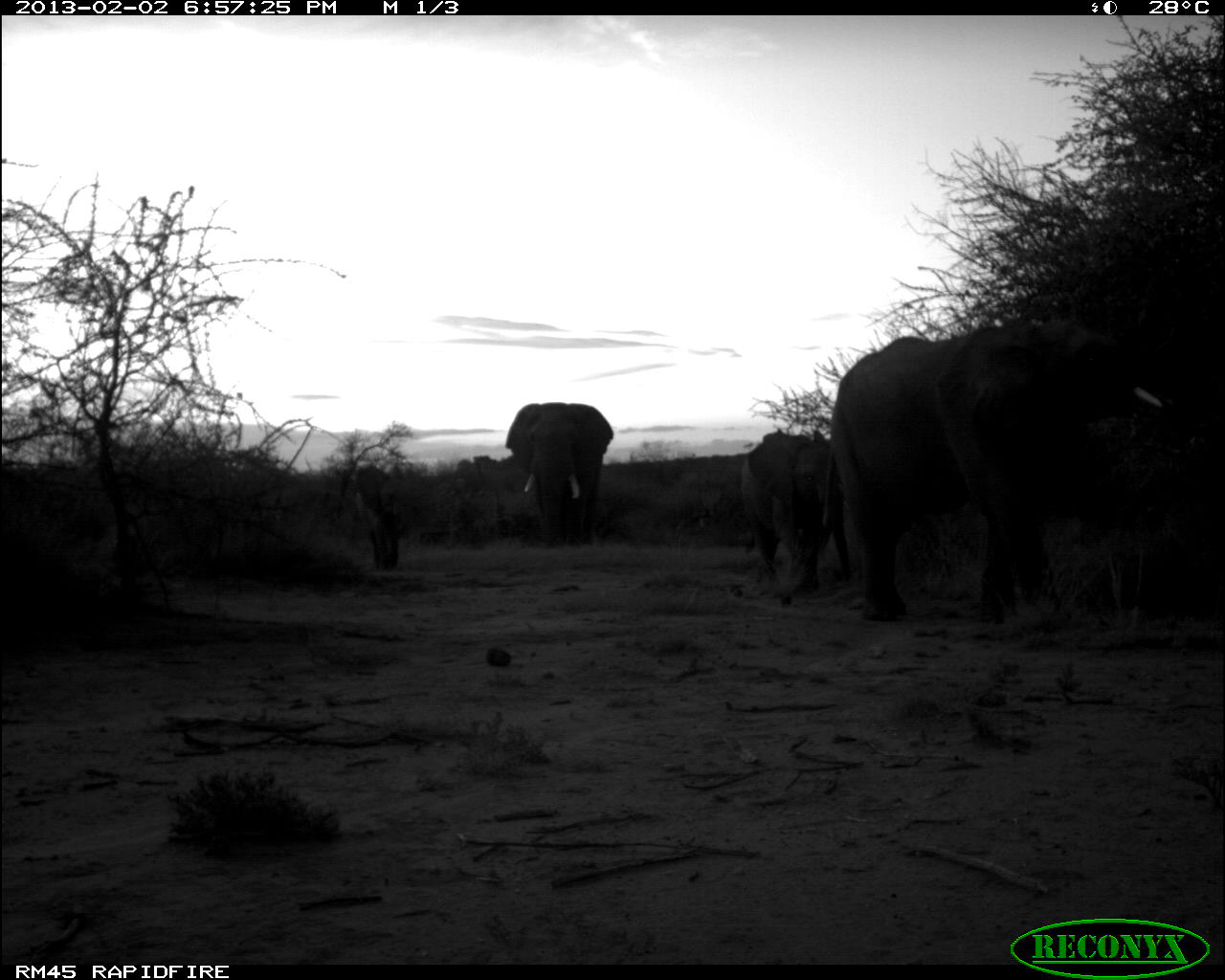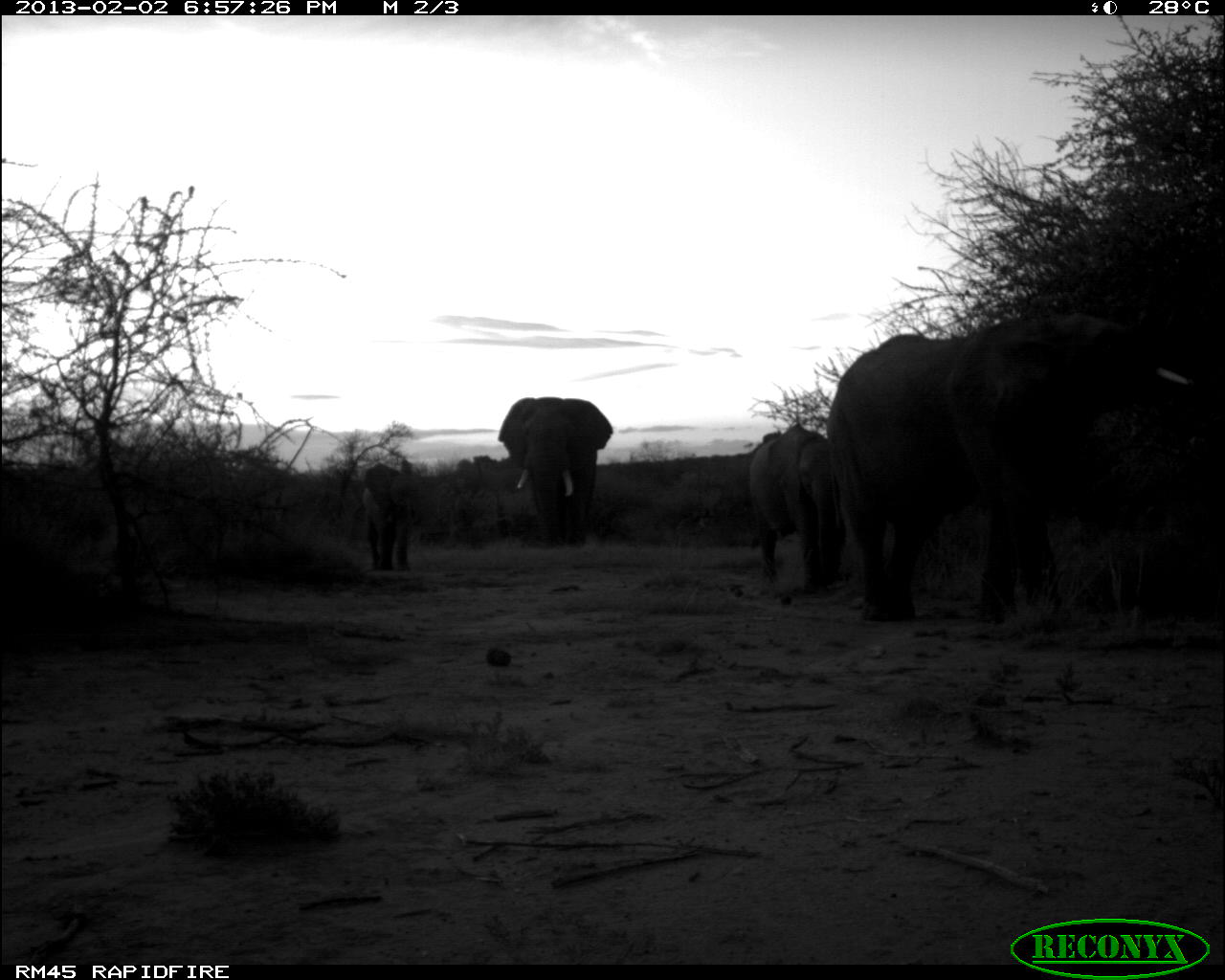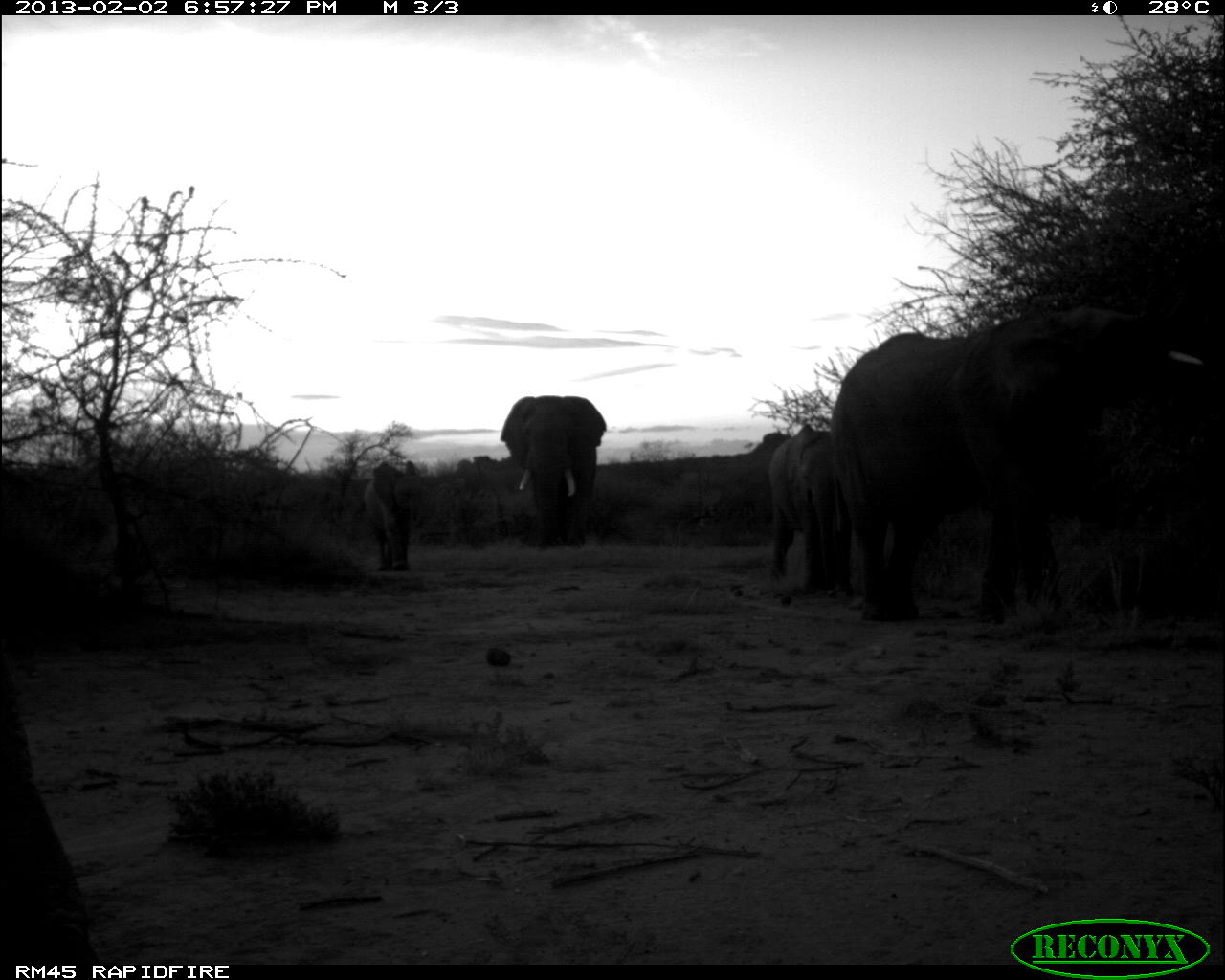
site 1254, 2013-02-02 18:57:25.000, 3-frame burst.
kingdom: Animalia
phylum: Chordata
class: Mammalia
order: Proboscidea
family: Elephantidae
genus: Loxodonta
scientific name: Loxodonta africana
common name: african bush elephant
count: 4